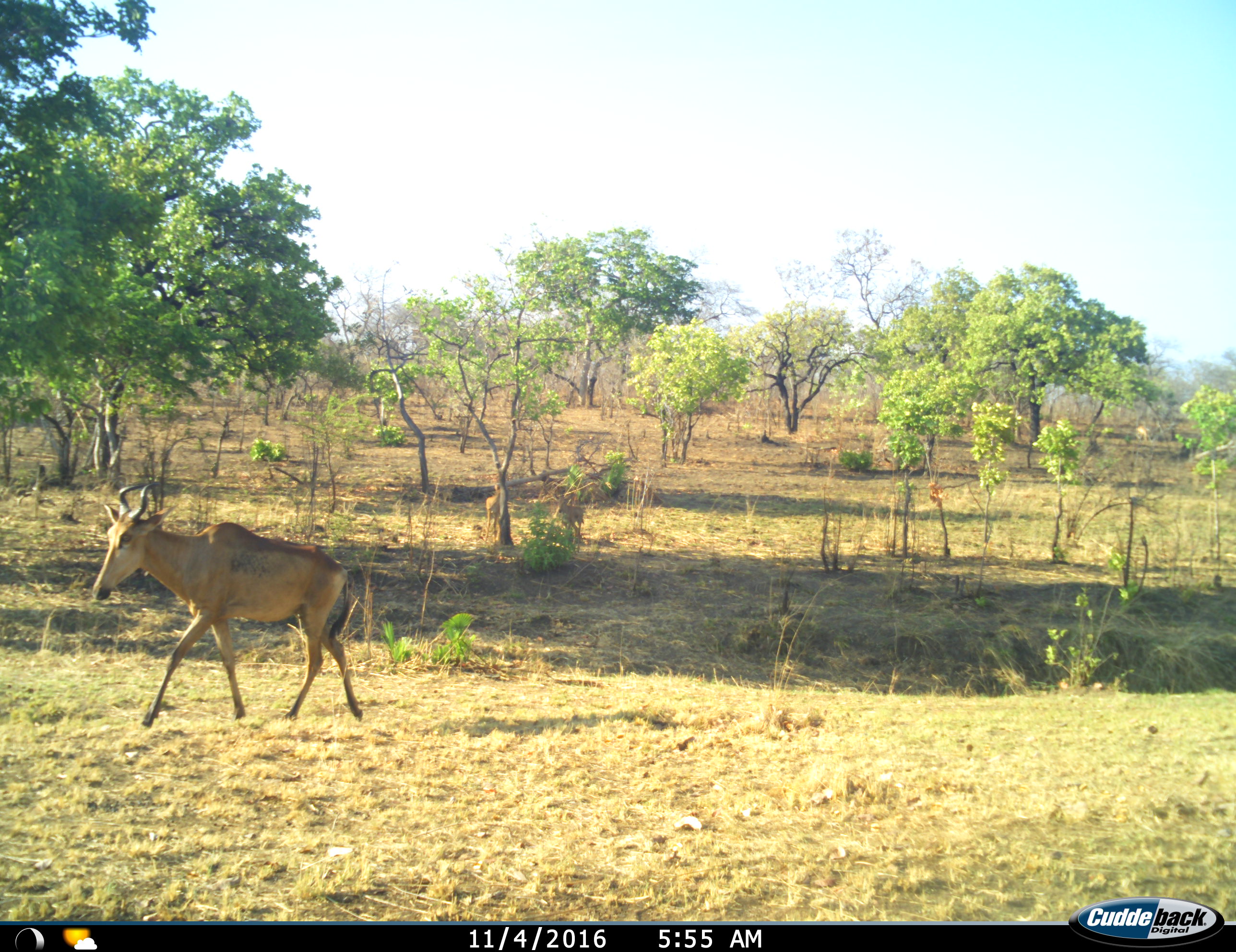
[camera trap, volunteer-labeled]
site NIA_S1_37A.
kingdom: Animalia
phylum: Chordata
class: Mammalia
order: Artiodactyla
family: Bovidae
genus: Alcelaphus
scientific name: Alcelaphus buselaphus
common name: hartebeest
Hartebeest (Alcelaphus buselaphus), count 1. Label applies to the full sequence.